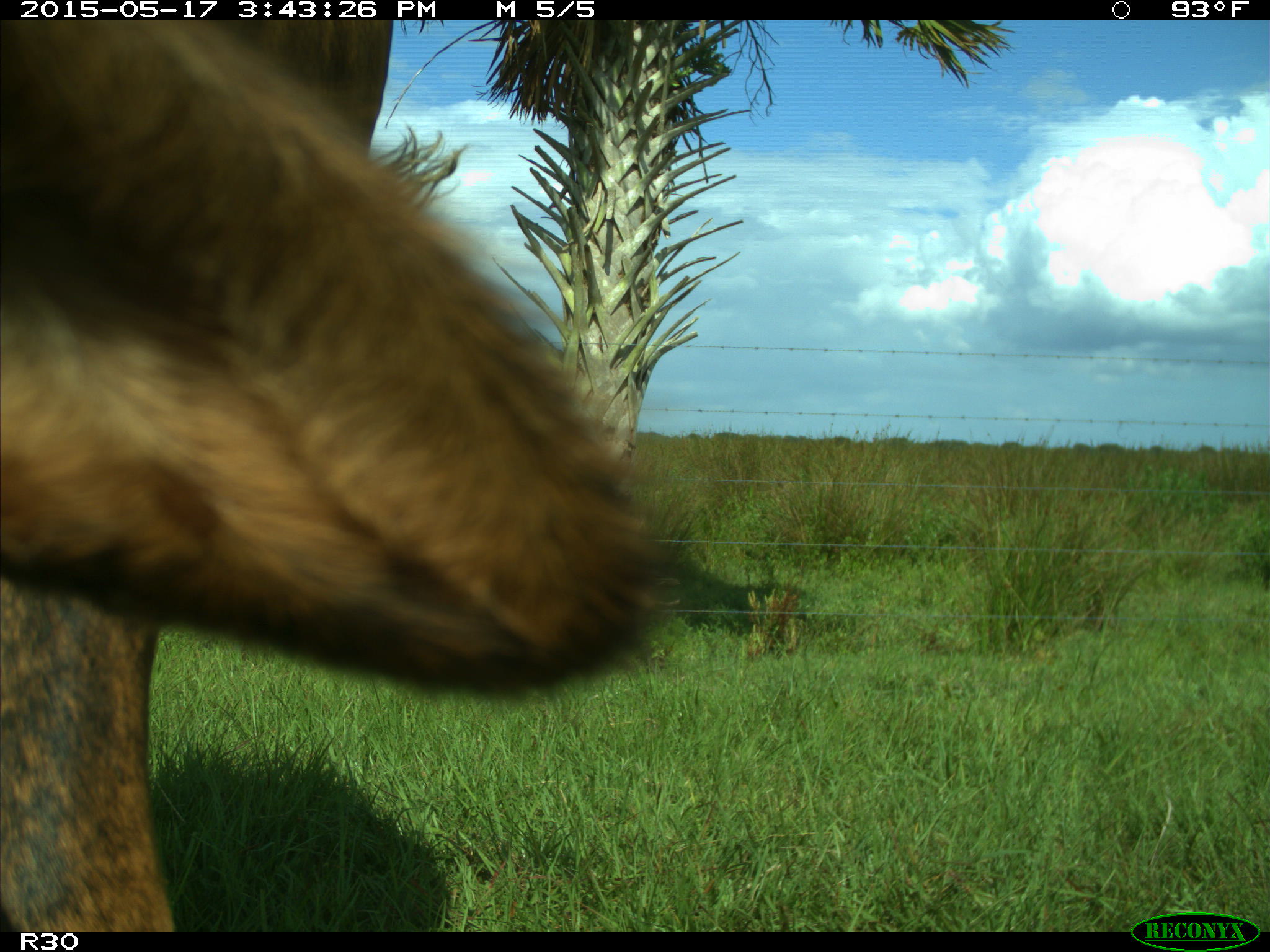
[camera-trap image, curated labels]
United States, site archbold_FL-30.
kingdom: Animalia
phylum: Chordata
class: Mammalia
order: Artiodactyla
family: Bovidae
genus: Bos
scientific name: Bos taurus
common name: domestic cow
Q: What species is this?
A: Bos taurus (domestic cow).